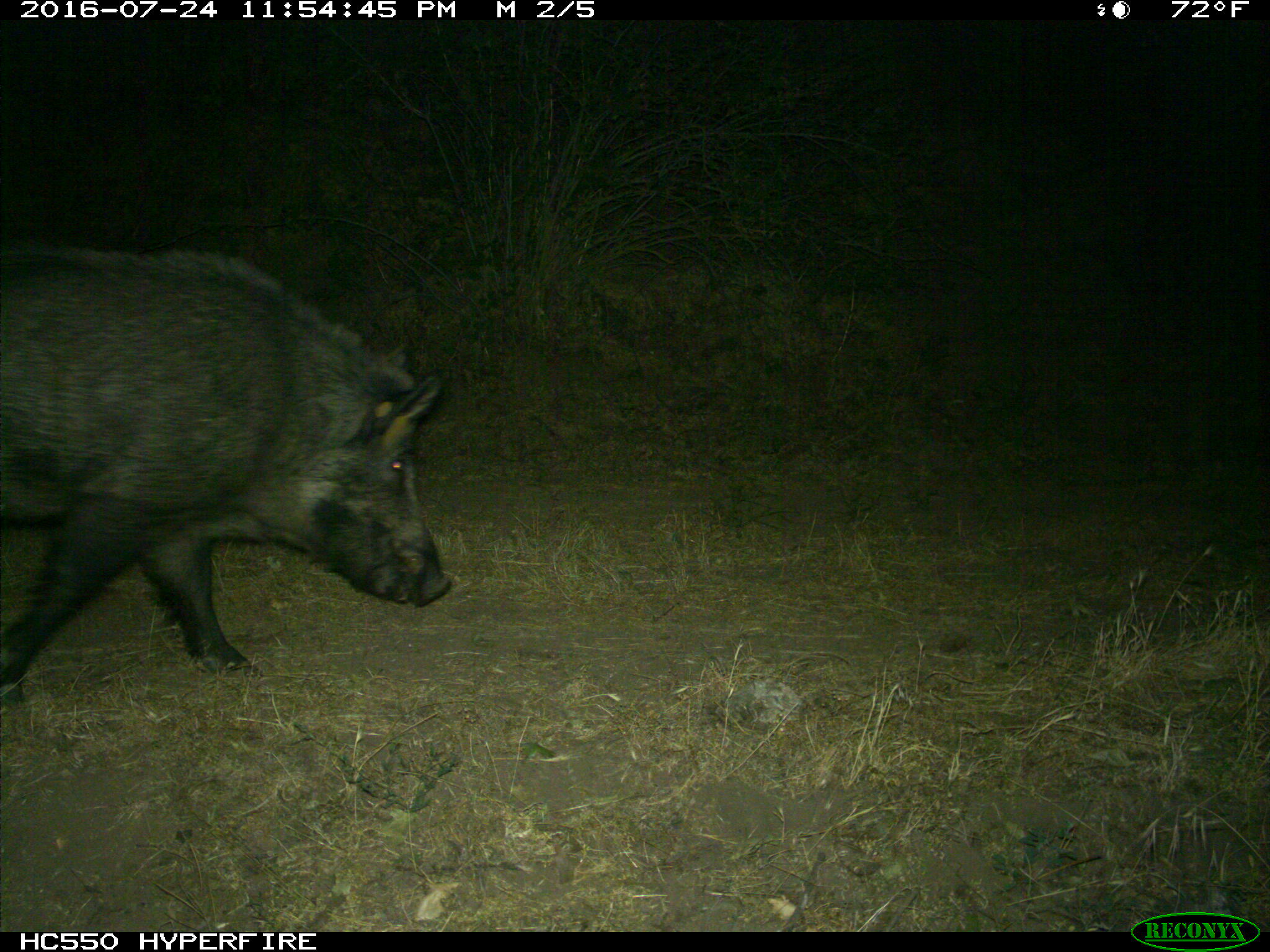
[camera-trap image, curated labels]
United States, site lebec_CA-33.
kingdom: Animalia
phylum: Chordata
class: Mammalia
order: Artiodactyla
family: Suidae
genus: Sus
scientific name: Sus scrofa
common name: wild boar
Sus scrofa (wild boar).